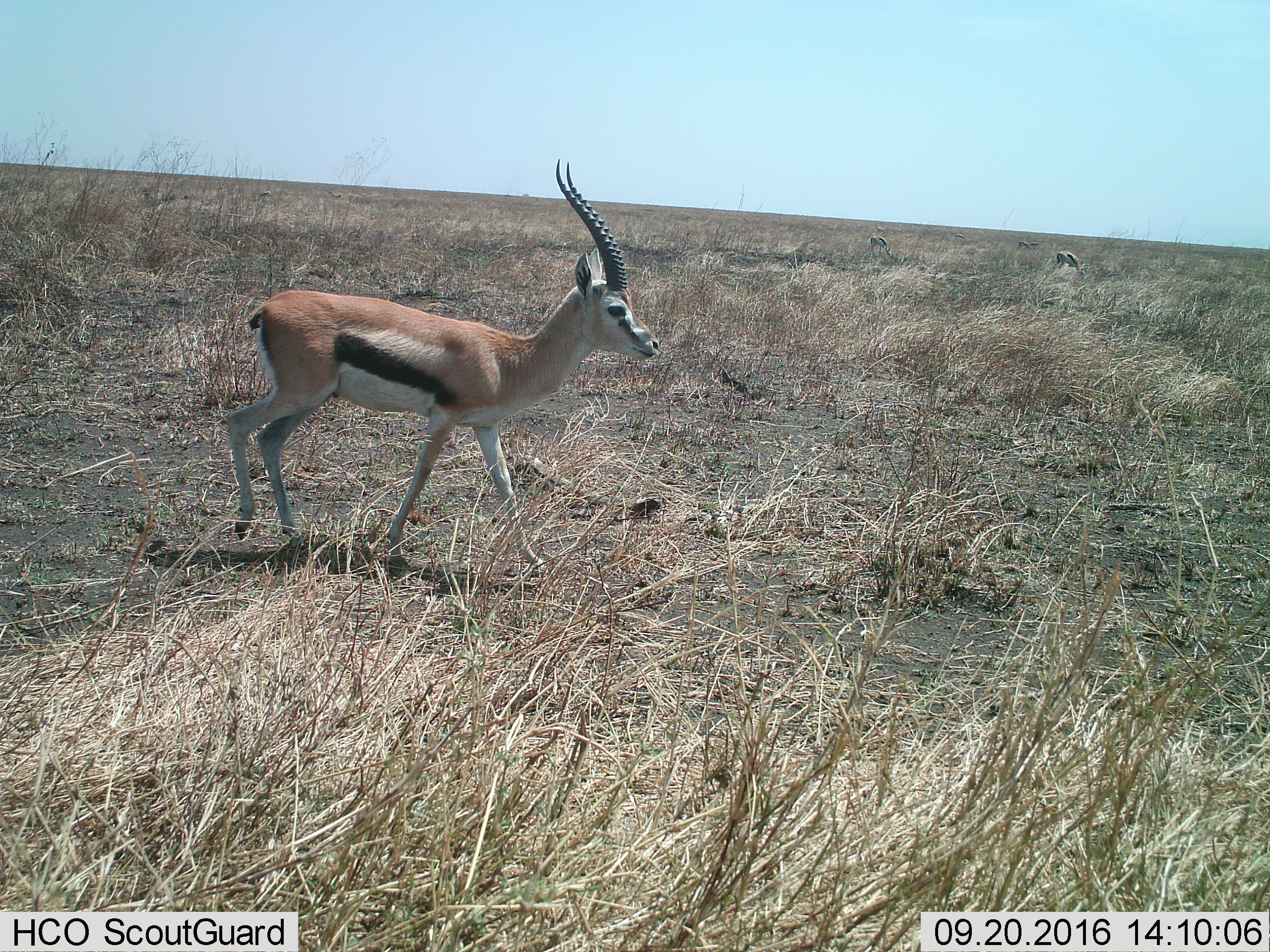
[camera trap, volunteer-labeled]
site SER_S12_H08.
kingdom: Animalia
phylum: Chordata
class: Mammalia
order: Artiodactyla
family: Bovidae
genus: Eudorcas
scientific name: Eudorcas thomsonii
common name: thomson's gazelle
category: gazellethomsons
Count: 8.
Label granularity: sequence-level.